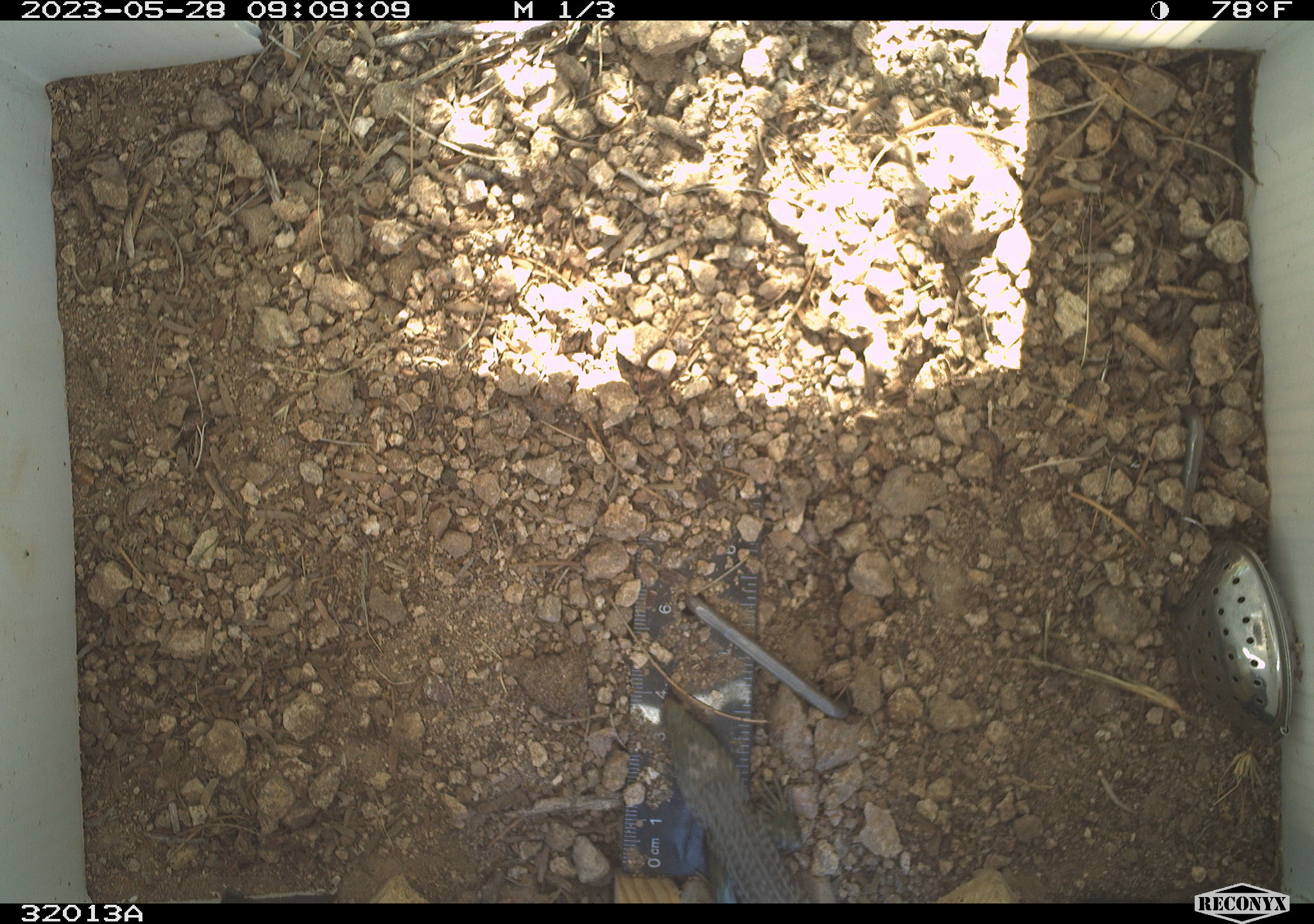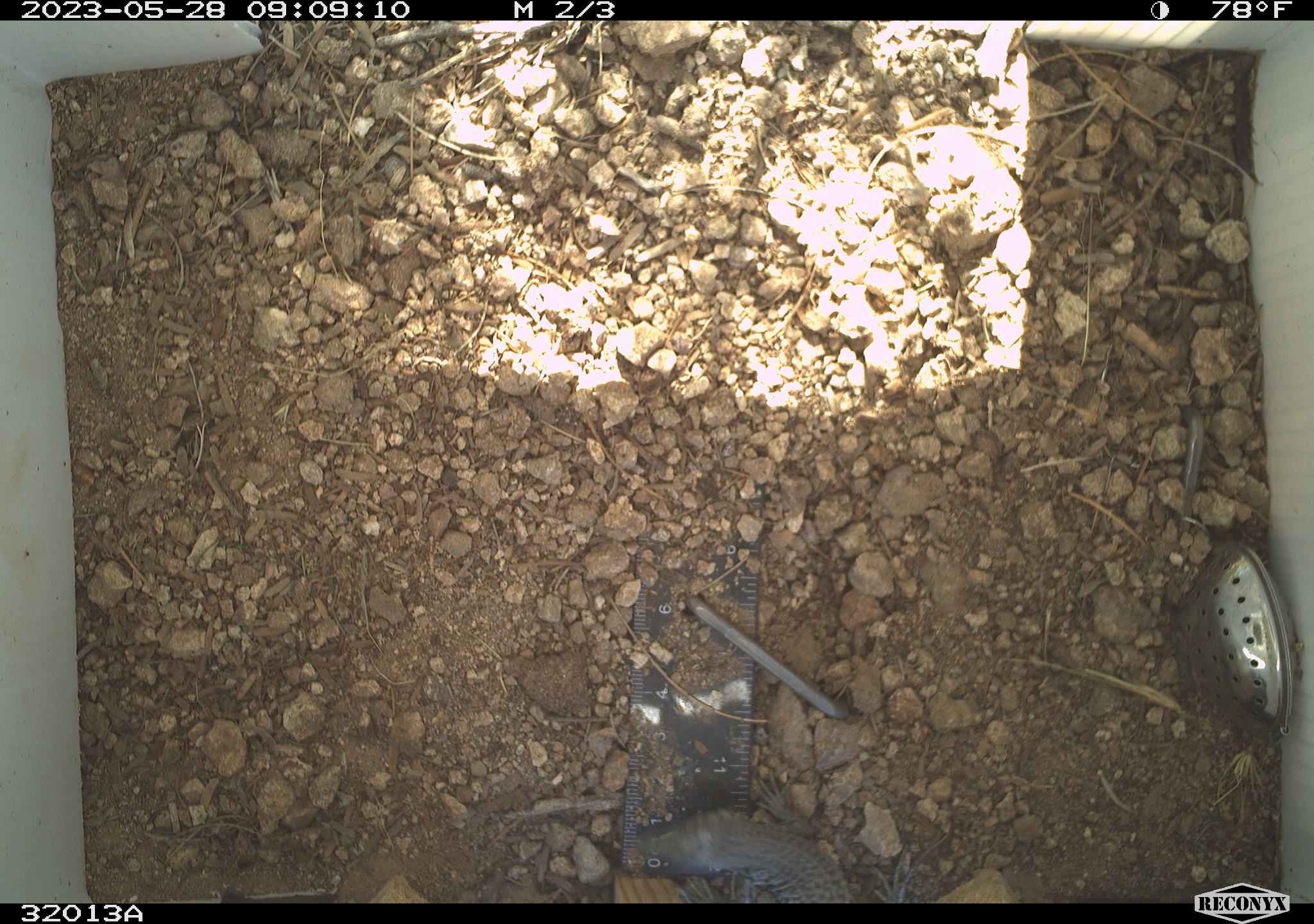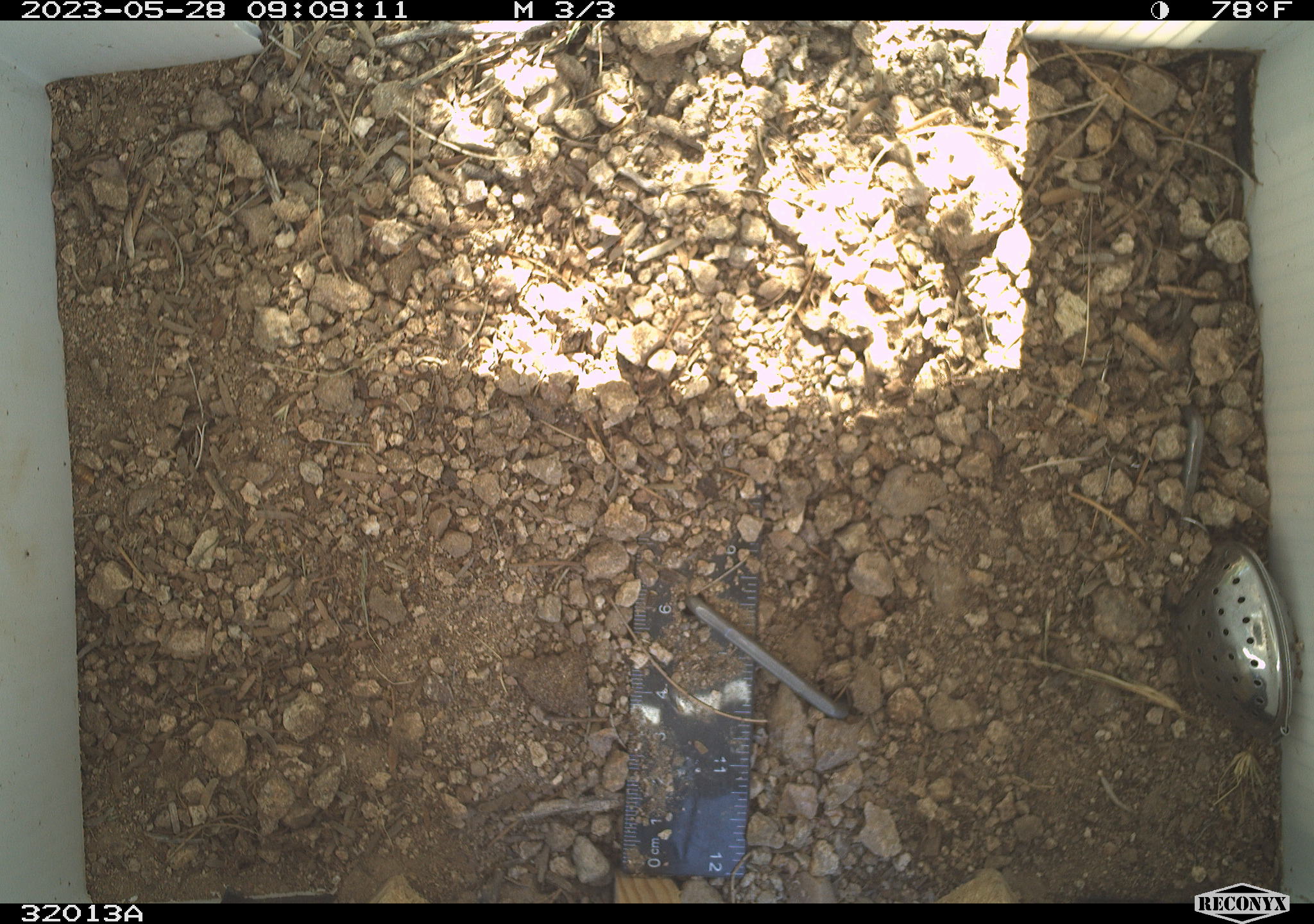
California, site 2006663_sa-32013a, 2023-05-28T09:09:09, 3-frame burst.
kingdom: Animalia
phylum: Chordata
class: Reptilia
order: Squamata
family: Teiidae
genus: Aspidoscelis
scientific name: Aspidoscelis tigris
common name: western whiptail